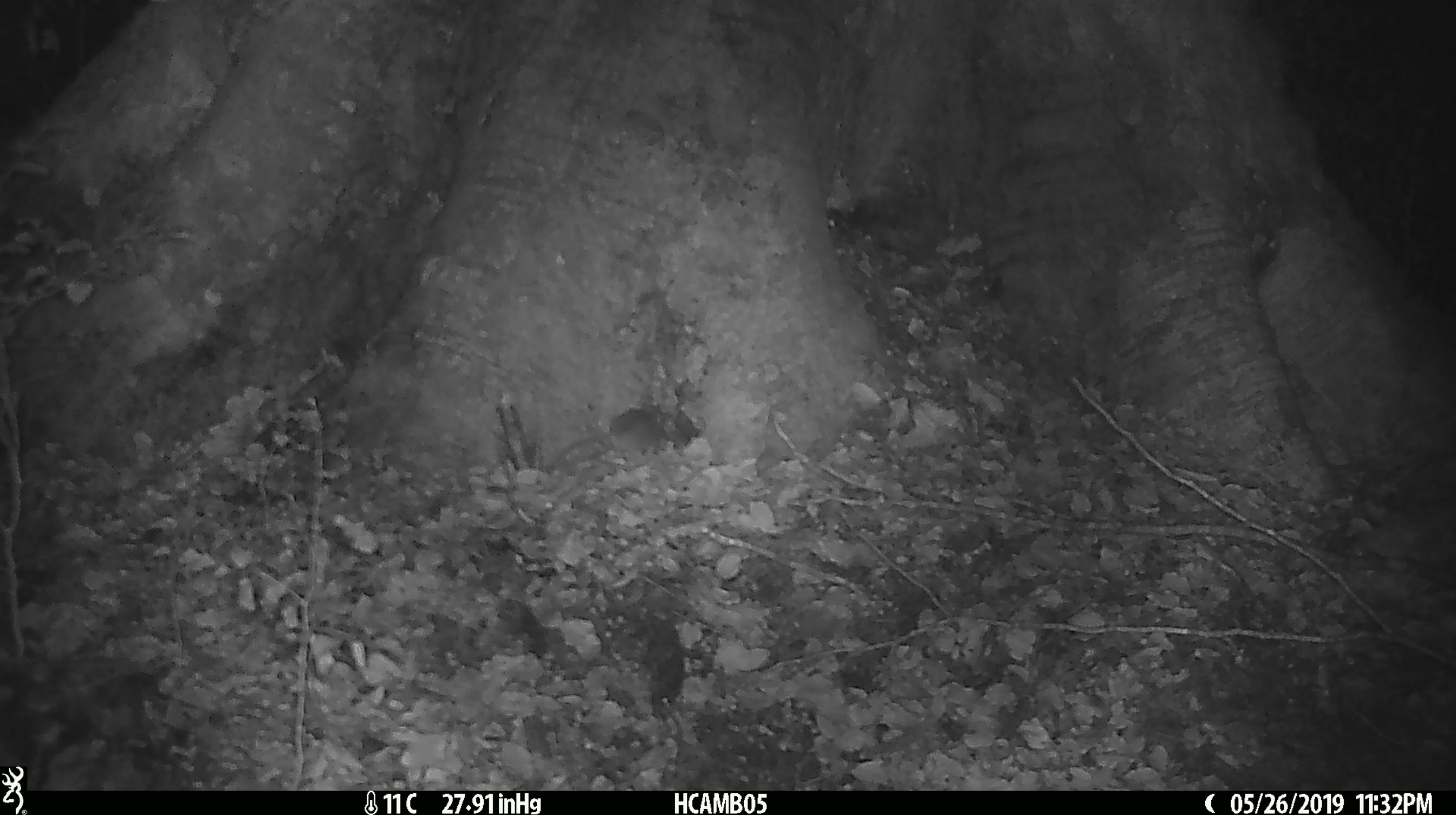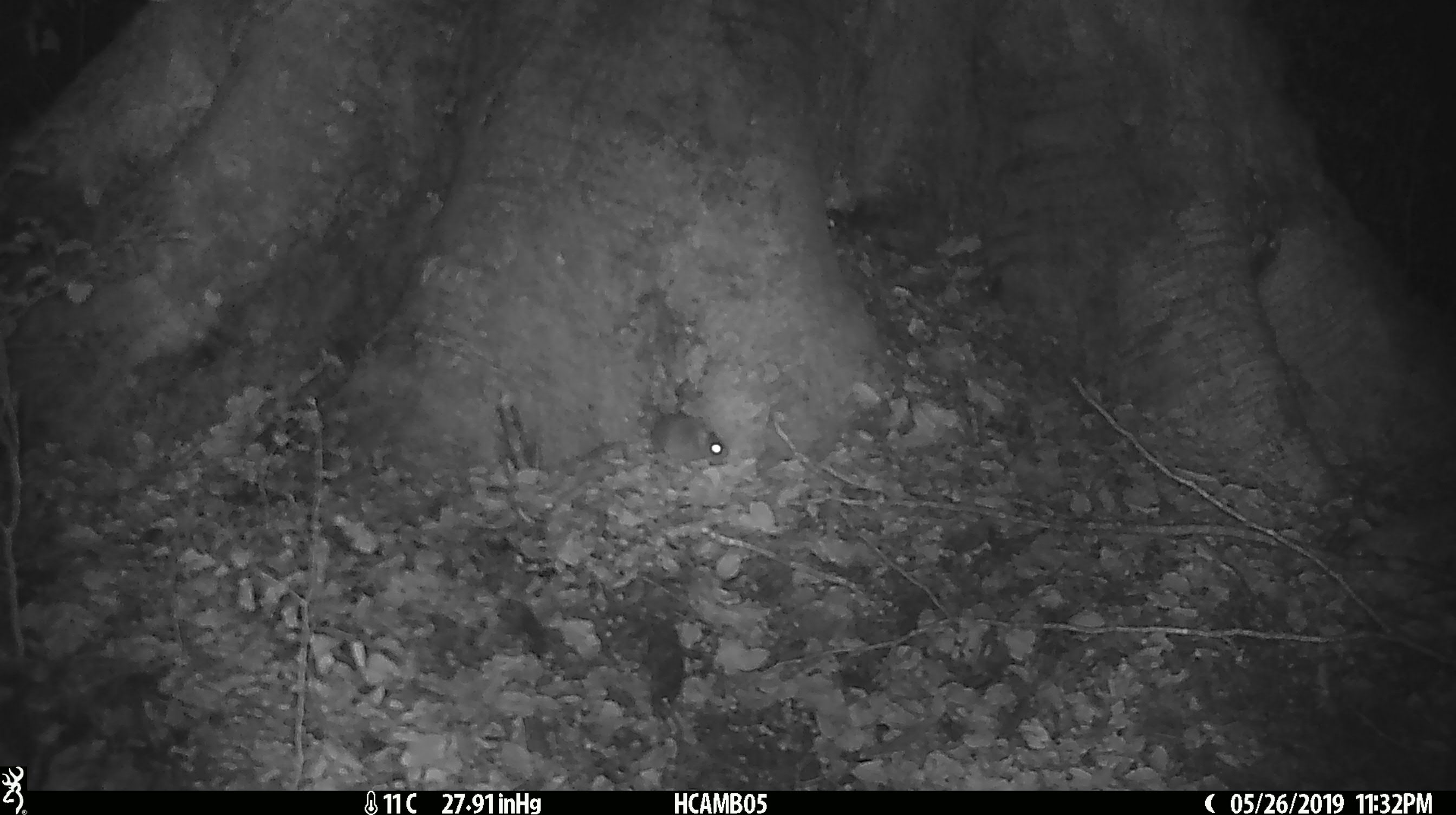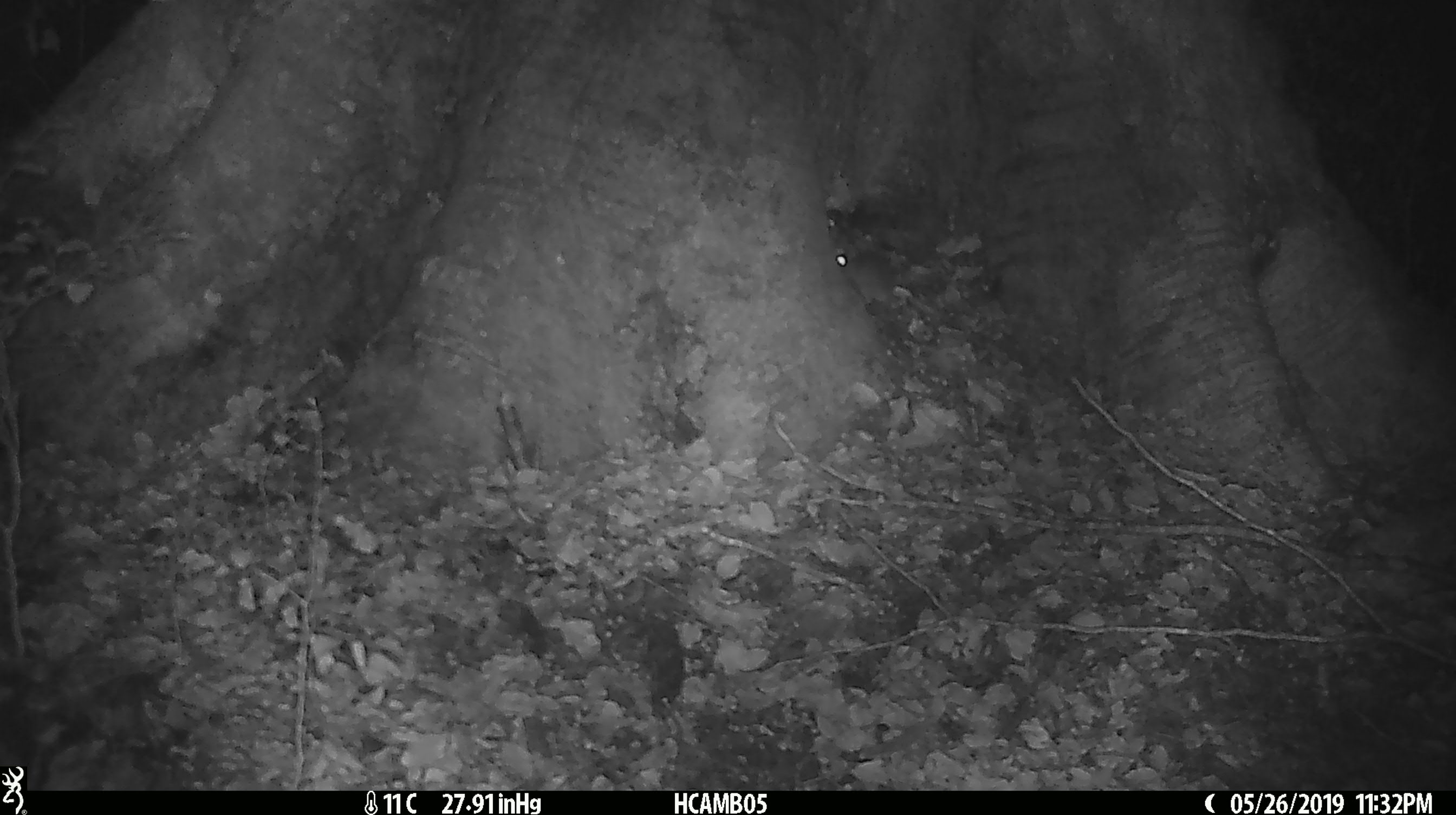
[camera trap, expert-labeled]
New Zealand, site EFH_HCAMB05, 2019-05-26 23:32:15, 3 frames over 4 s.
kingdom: Animalia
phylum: Chordata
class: Mammalia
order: Rodentia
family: Muridae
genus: Mus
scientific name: Mus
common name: mouse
Mouse (Mus).